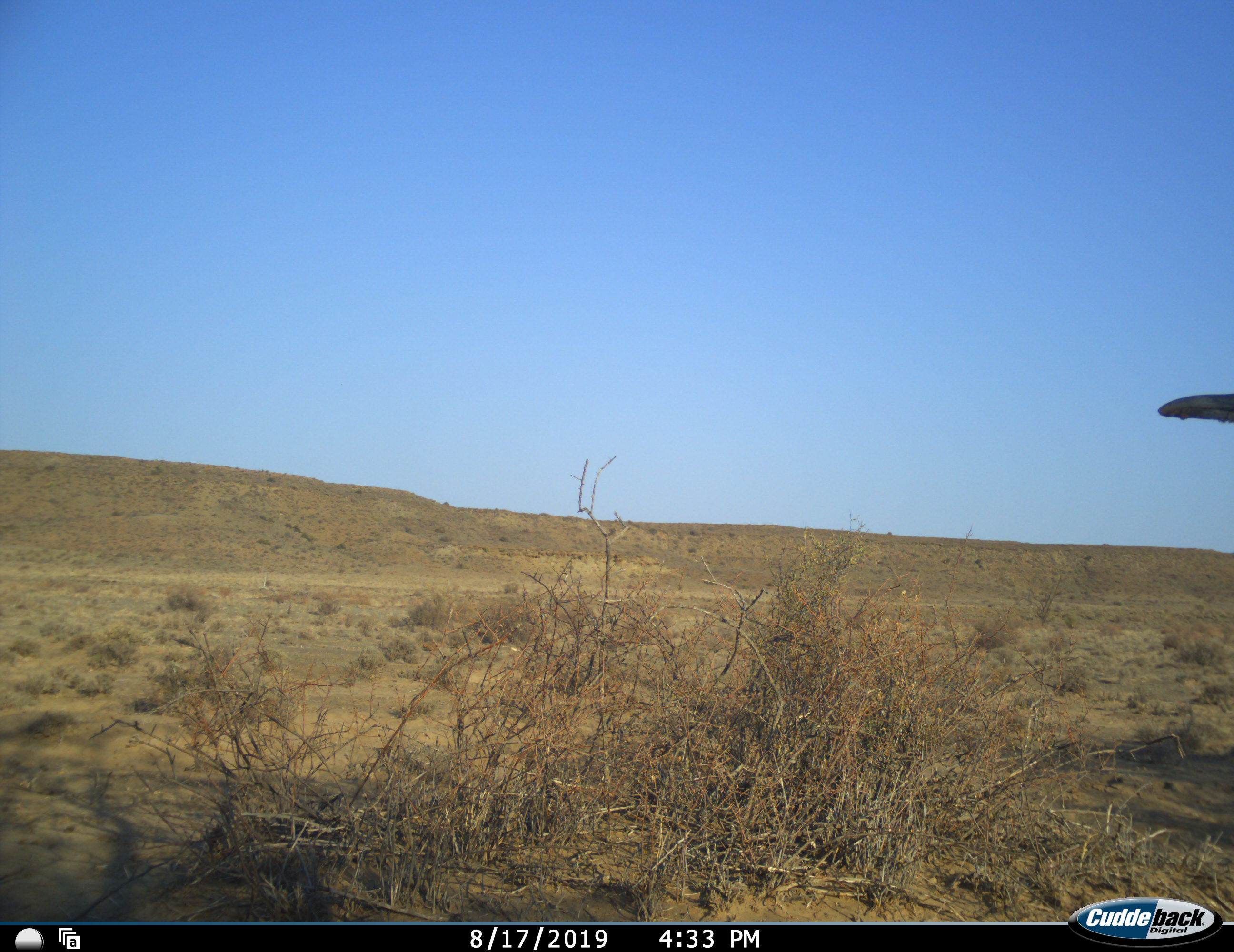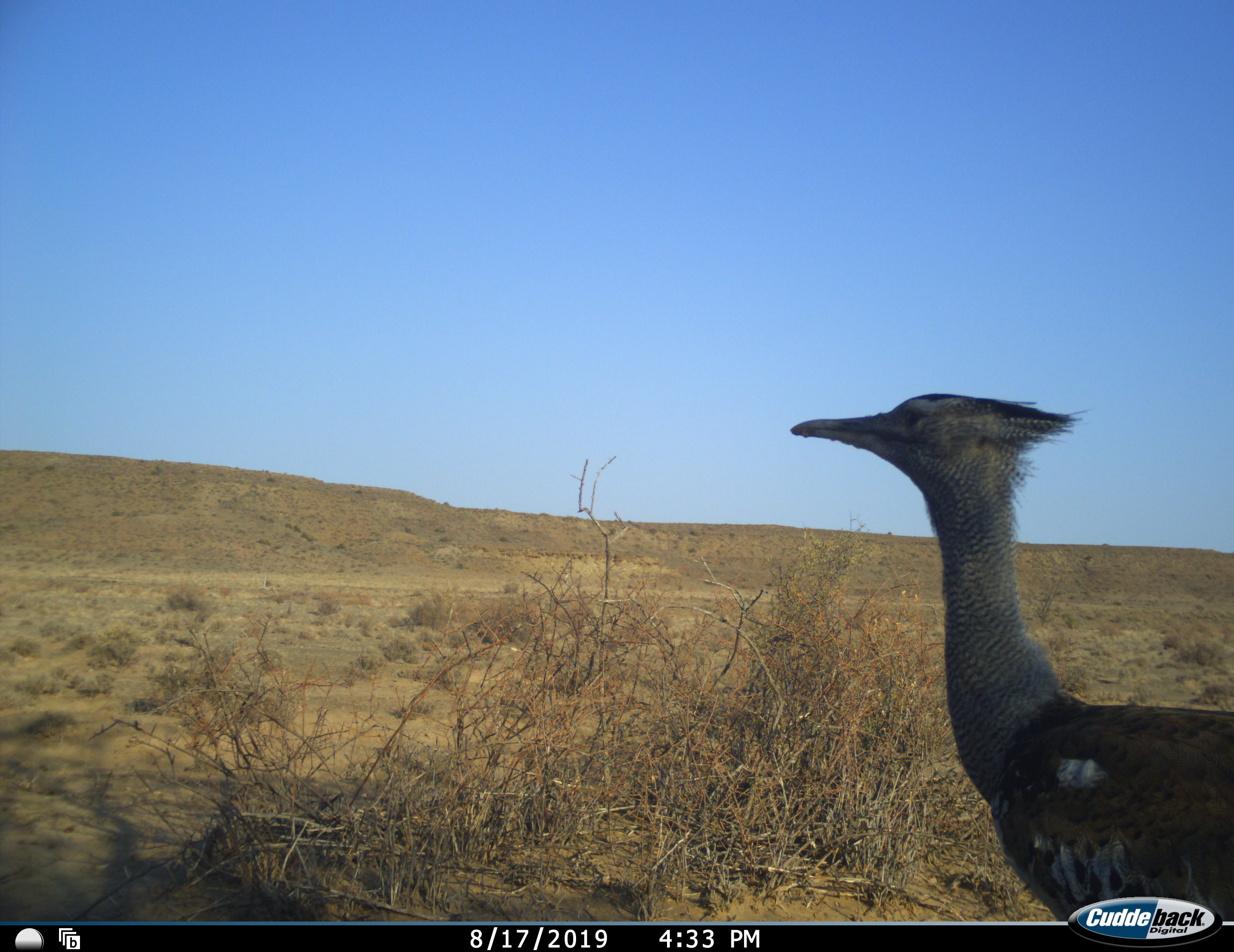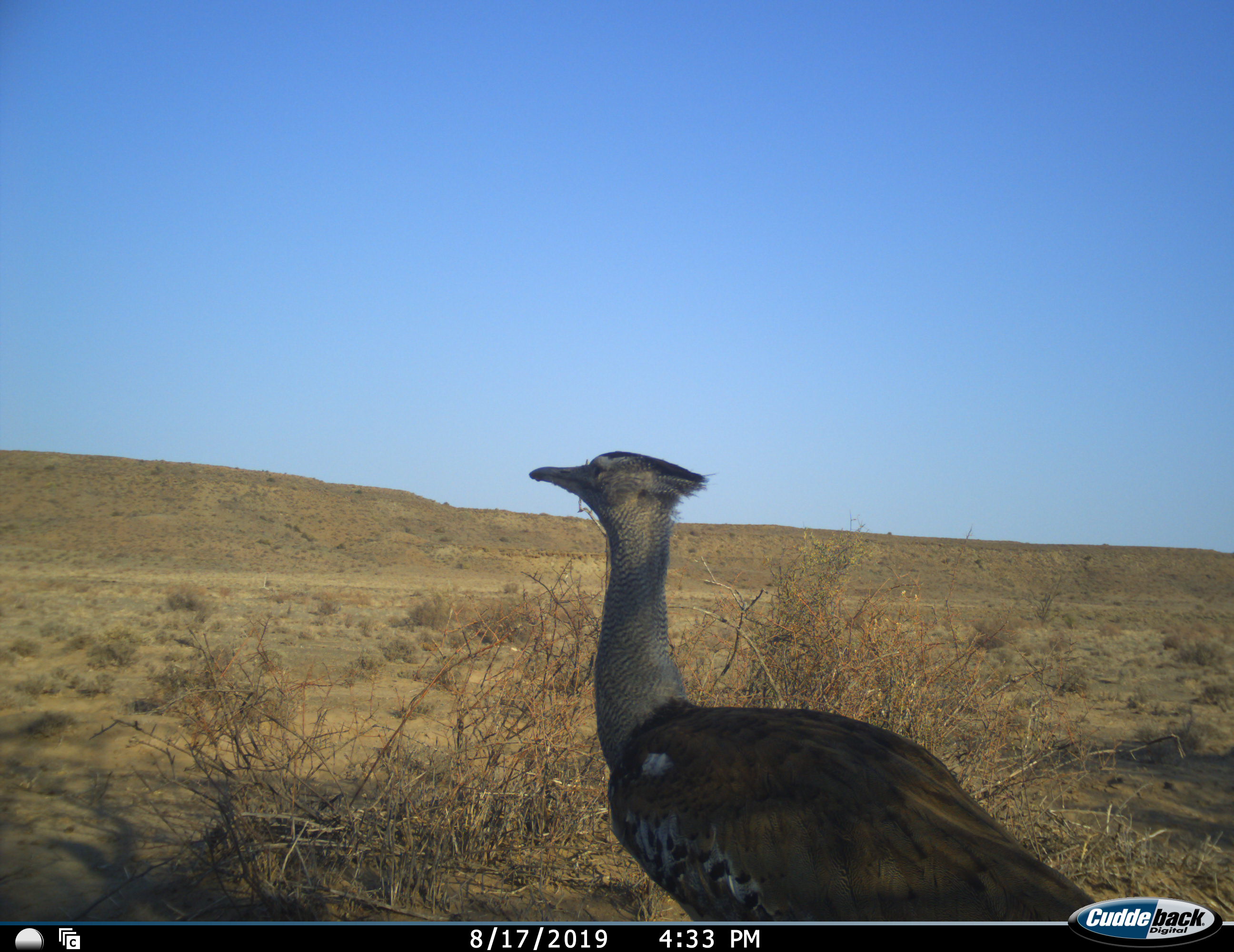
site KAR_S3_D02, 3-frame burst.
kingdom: Animalia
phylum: Chordata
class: Aves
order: Otidiformes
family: Otididae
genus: Ardeotis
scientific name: Ardeotis kori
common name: kori bustard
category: bustardkori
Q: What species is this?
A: Bustardkori (kori bustard) (Ardeotis kori).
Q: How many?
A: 1.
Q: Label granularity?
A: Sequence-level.